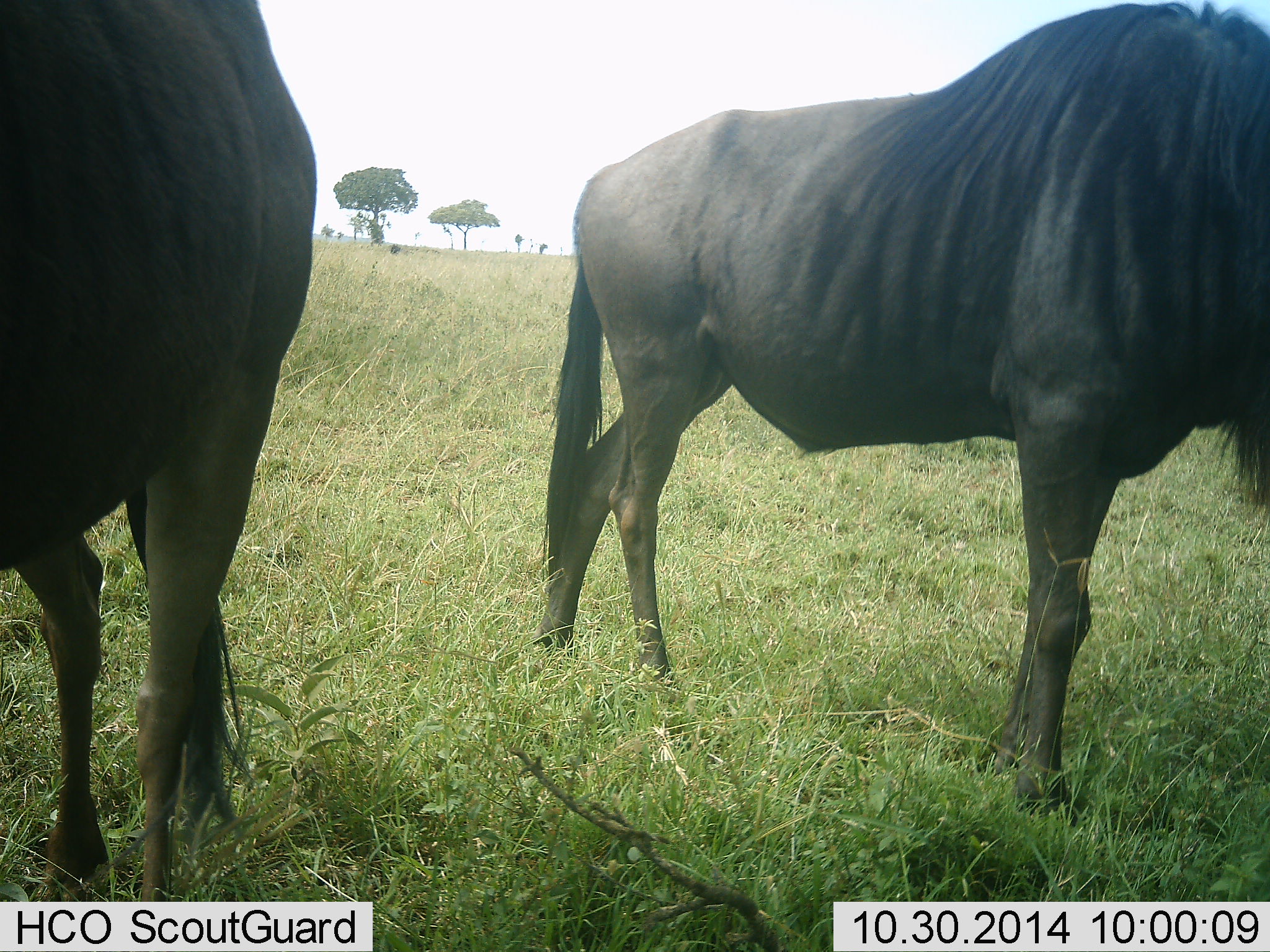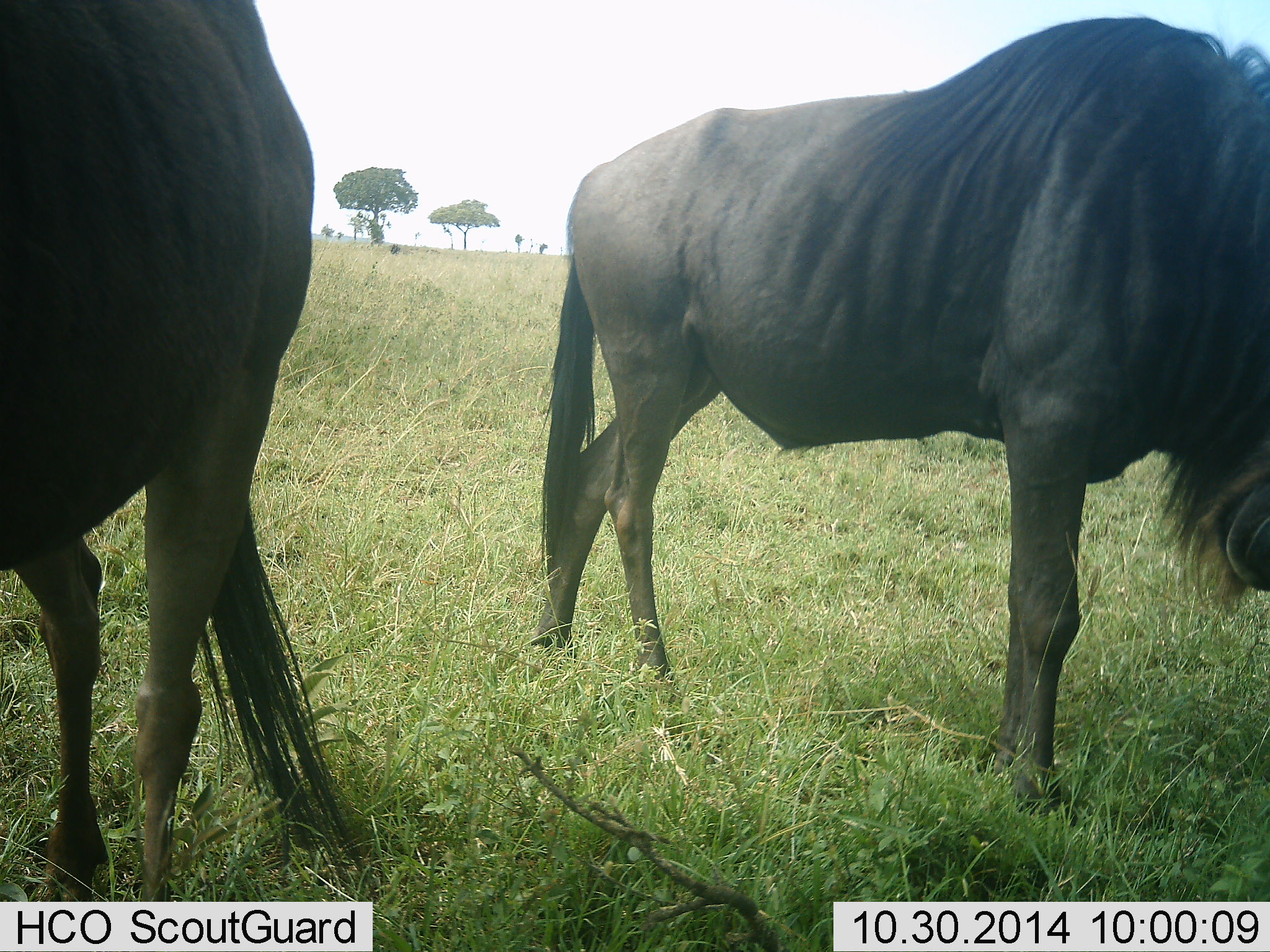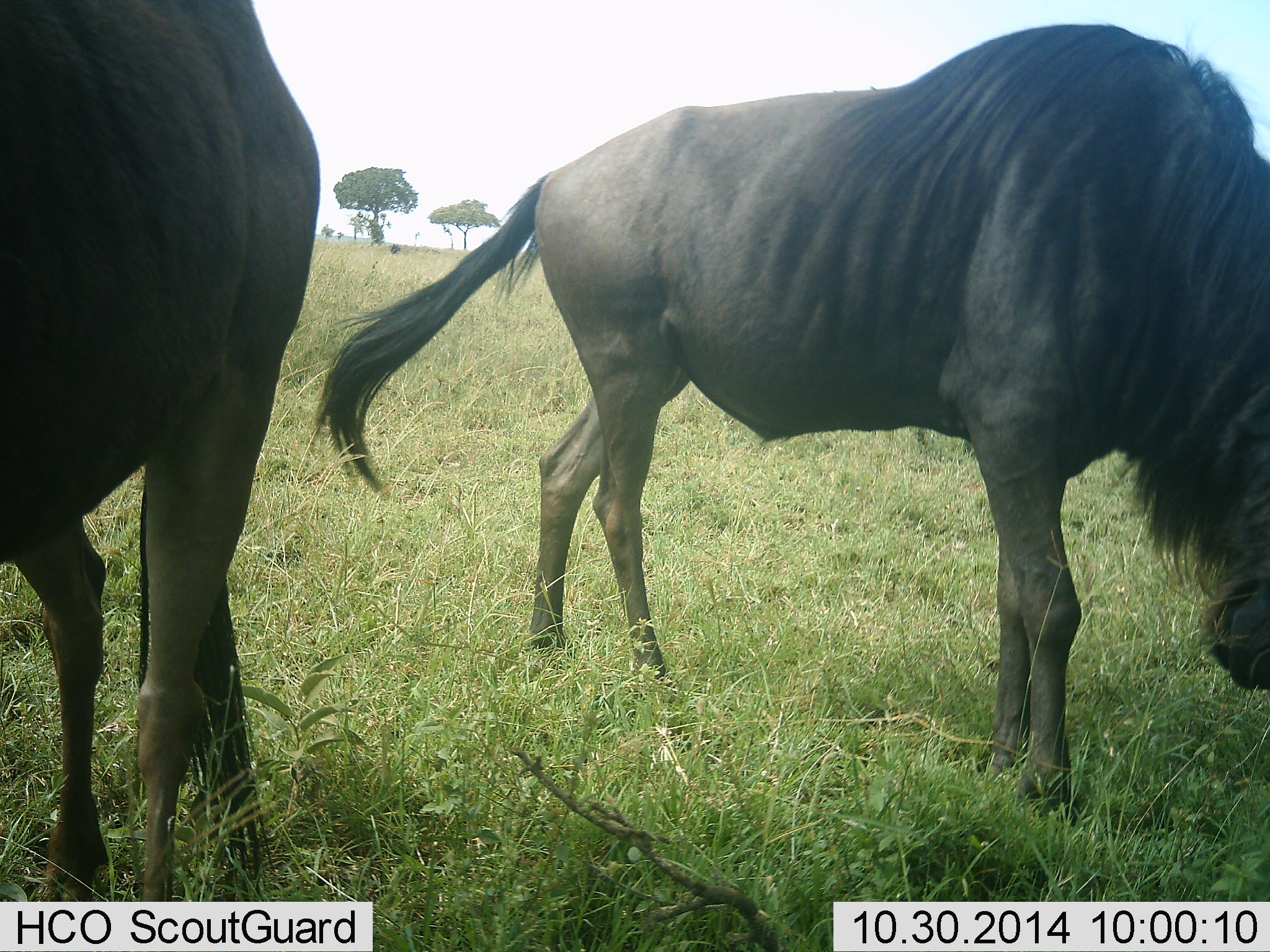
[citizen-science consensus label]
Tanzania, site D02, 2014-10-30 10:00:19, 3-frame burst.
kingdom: Animalia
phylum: Chordata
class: Mammalia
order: Artiodactyla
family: Bovidae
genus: Connochaetes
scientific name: Connochaetes taurinus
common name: blue wildebeest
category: wildebeest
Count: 2.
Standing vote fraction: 80%.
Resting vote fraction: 10%.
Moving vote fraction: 0%.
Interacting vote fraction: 0%.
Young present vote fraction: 0%.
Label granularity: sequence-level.